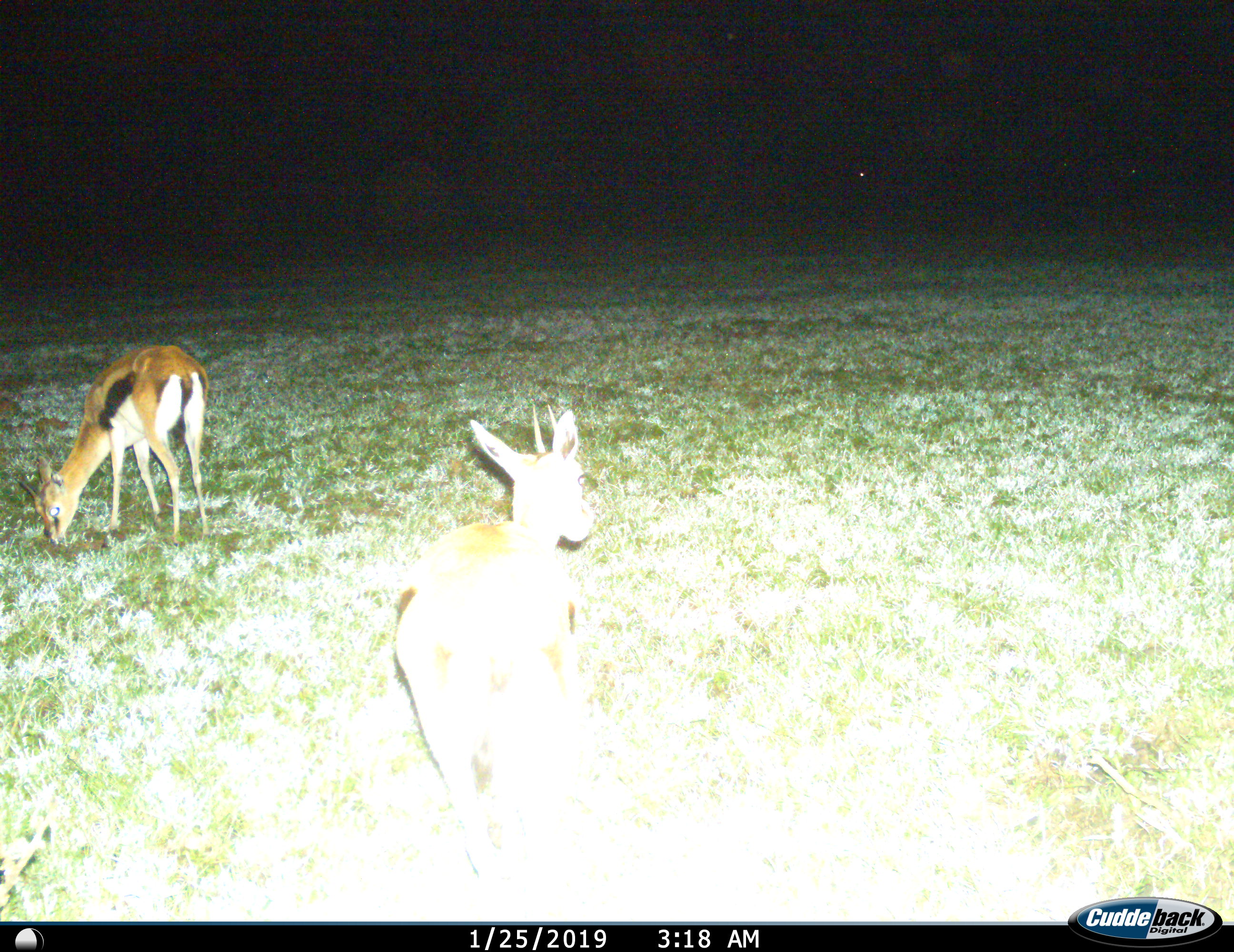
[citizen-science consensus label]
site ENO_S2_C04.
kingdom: Animalia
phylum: Chordata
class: Mammalia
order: Artiodactyla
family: Bovidae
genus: Eudorcas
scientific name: Eudorcas thomsonii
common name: thomson's gazelle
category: gazellethomsons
Gazellethomsons (thomson's gazelle) (Eudorcas thomsonii), count 2. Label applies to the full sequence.